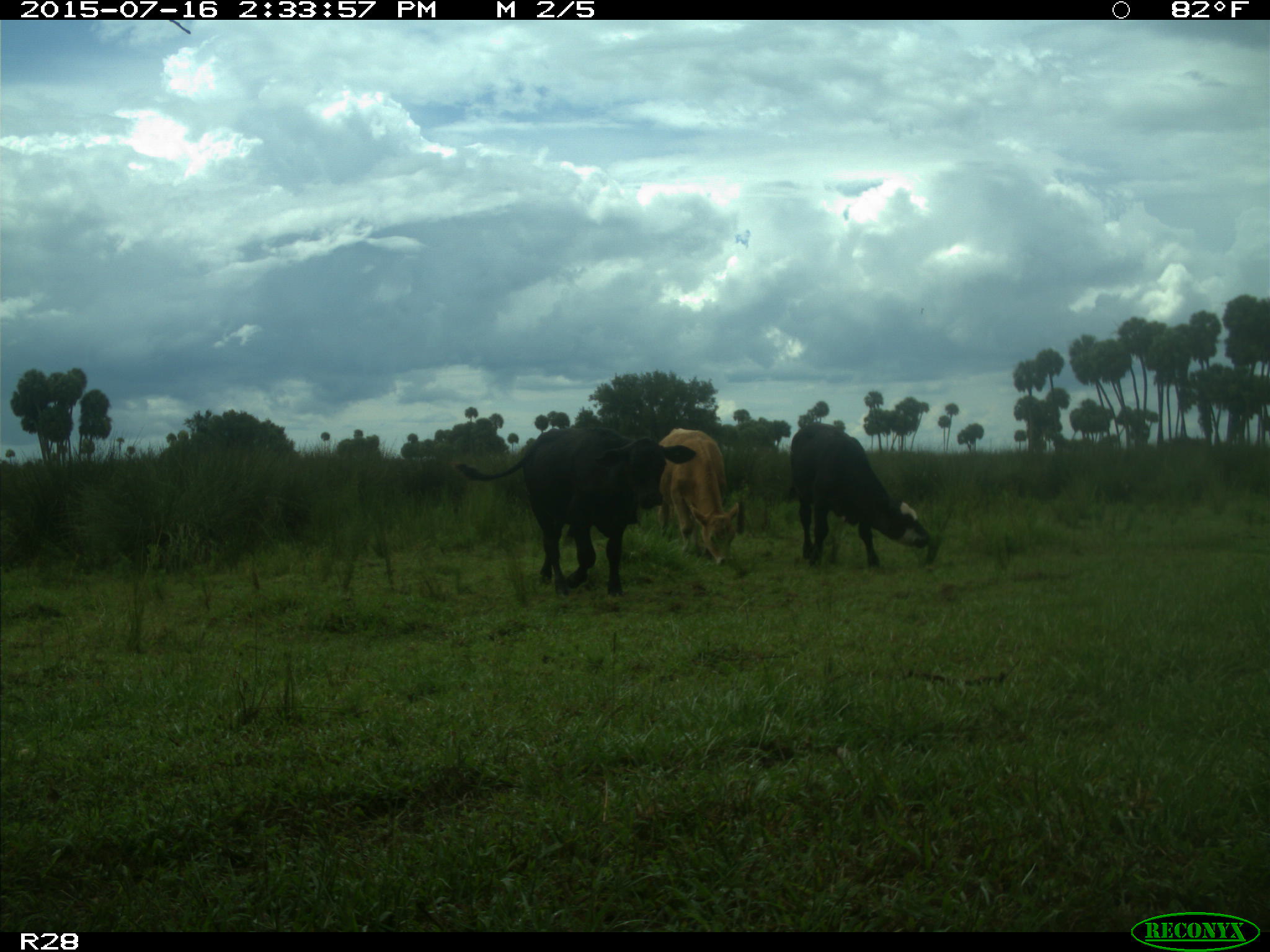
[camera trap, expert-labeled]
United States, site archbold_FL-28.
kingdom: Animalia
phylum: Chordata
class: Mammalia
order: Artiodactyla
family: Bovidae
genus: Bos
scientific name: Bos taurus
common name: domestic cow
Bos taurus (domestic cow).